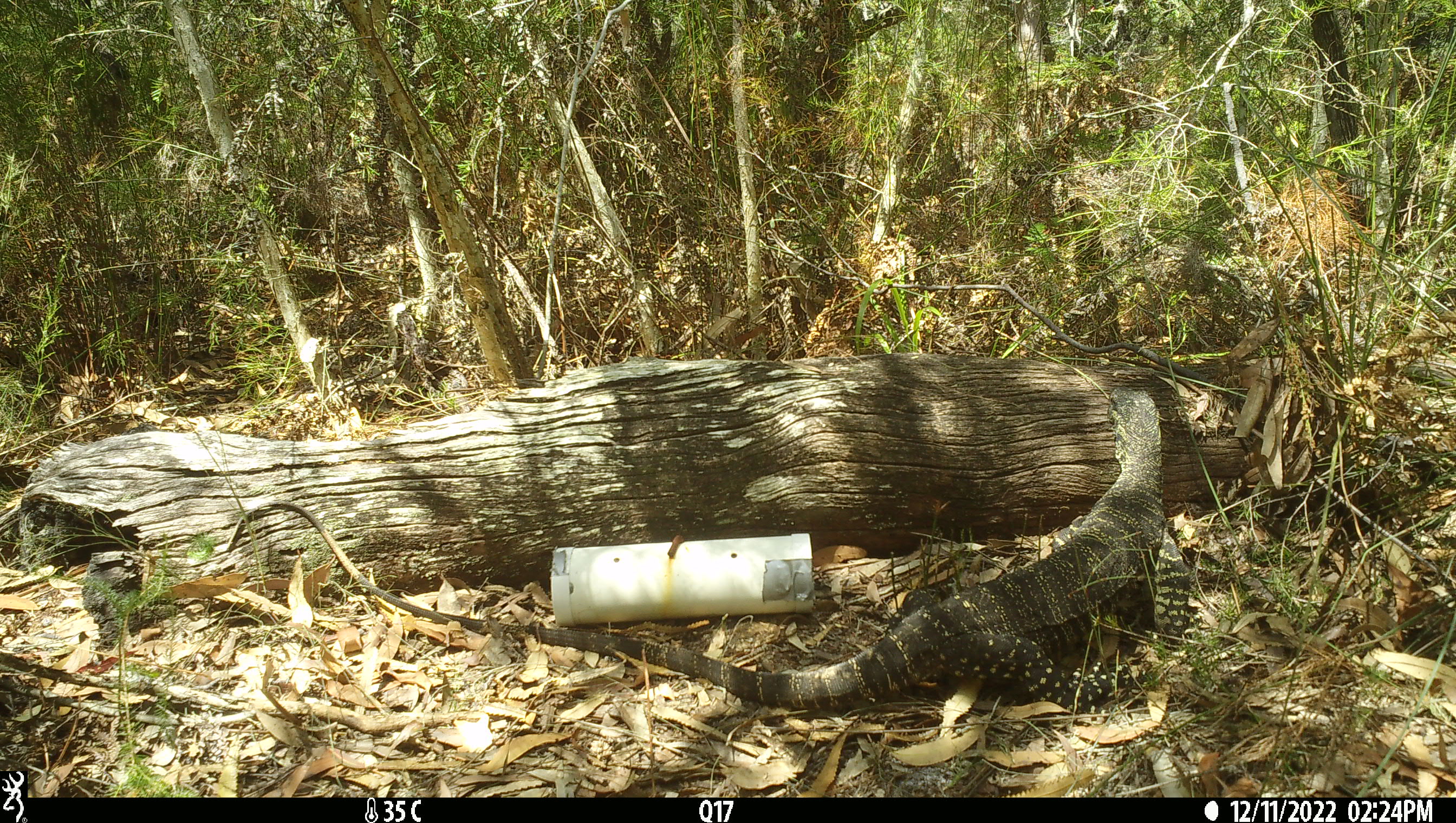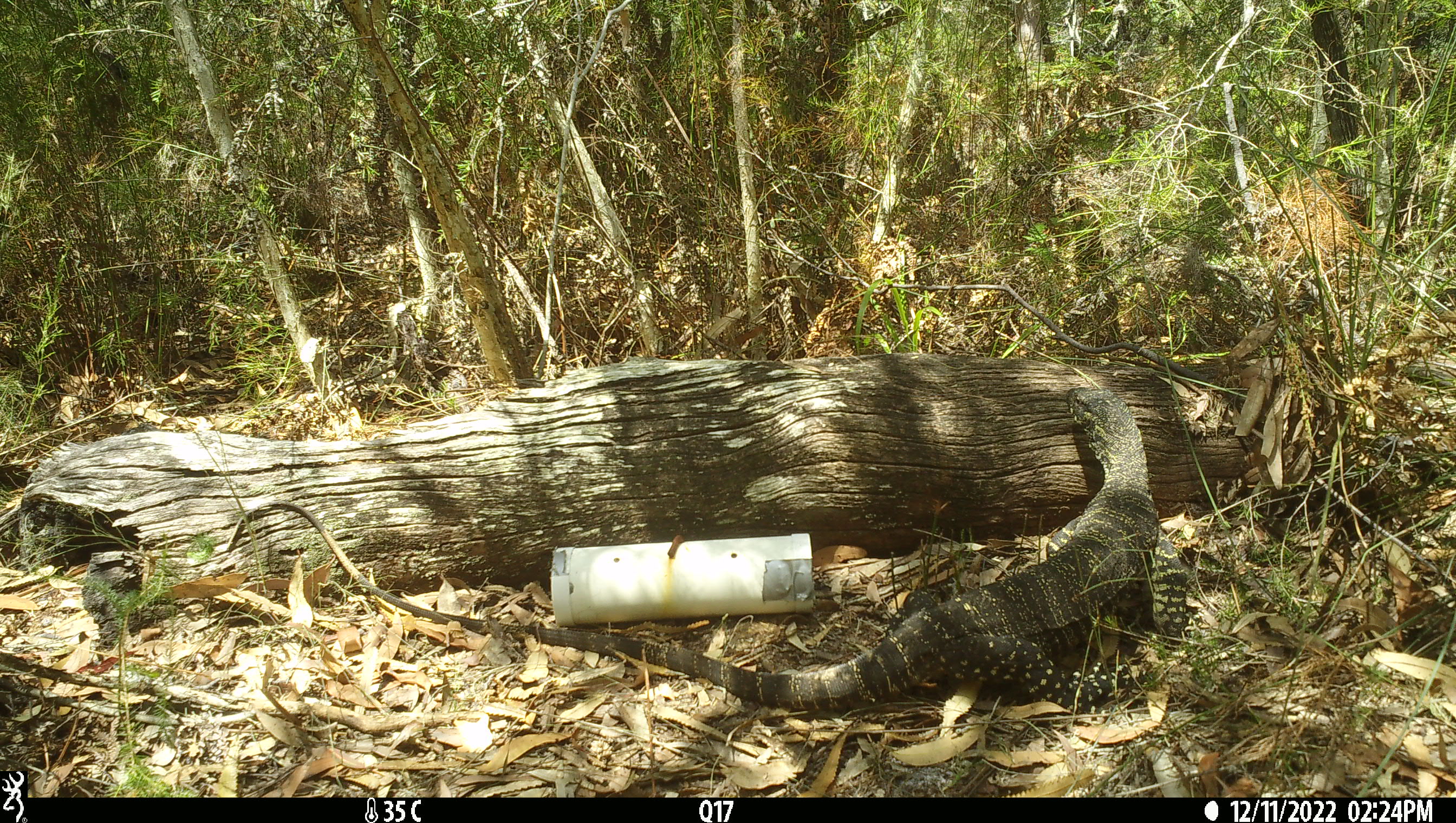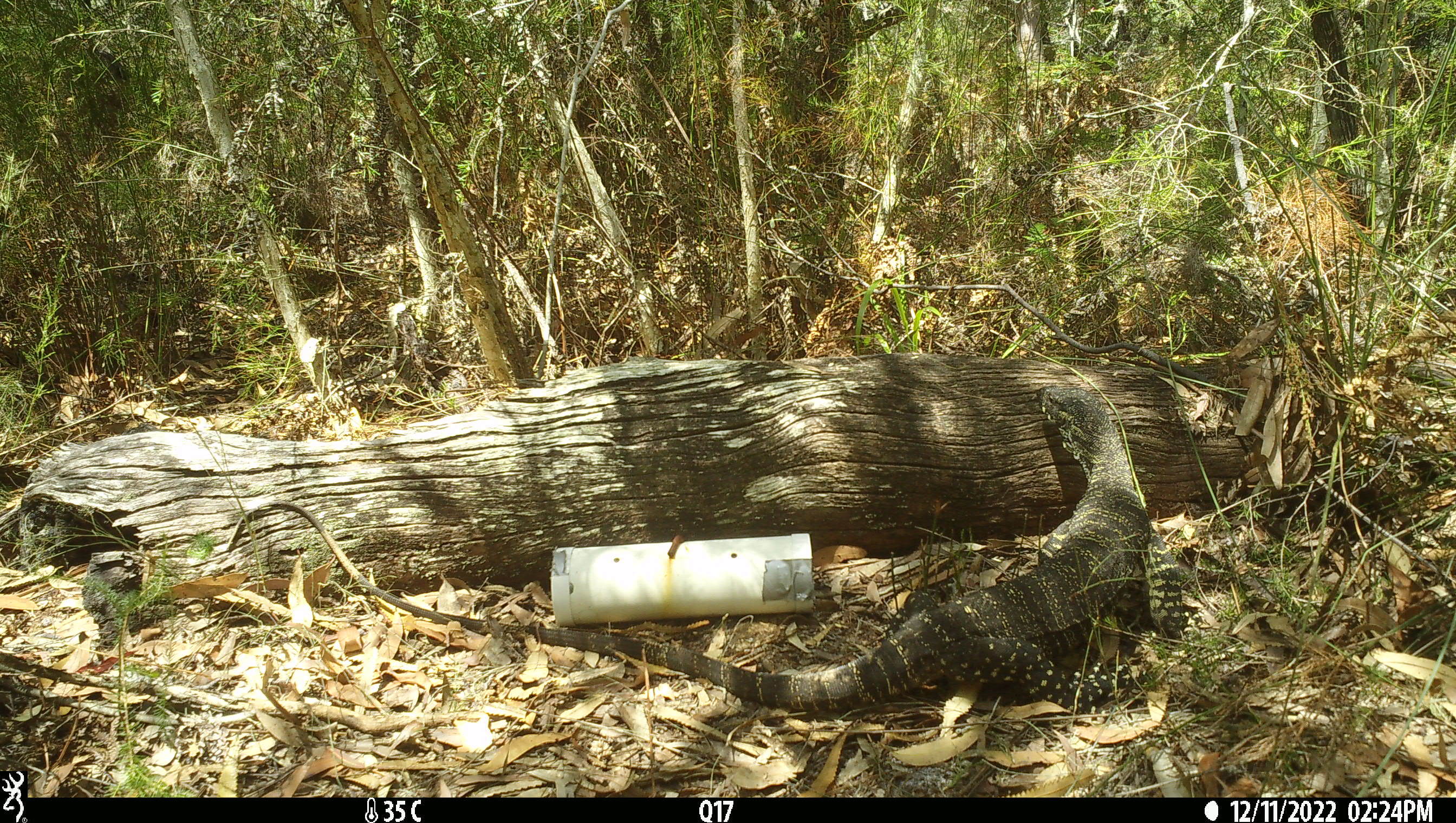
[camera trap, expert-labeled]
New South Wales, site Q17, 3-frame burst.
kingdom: Animalia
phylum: Chordata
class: Reptilia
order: Squamata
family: Varanidae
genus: Varanus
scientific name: Varanus varius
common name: lace monitor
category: goanna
Goanna (lace monitor) (Varanus varius).